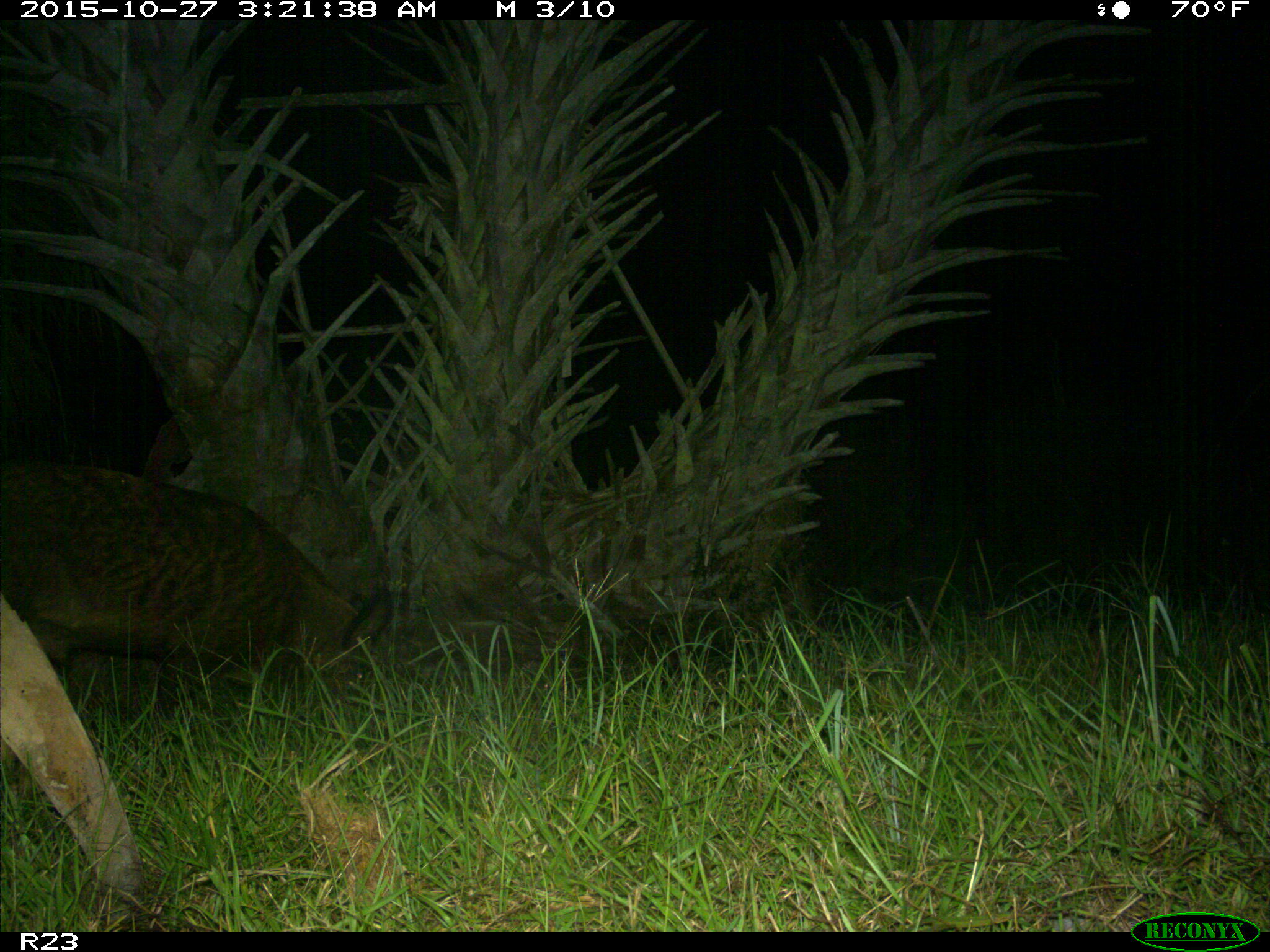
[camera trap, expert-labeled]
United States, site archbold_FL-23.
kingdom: Animalia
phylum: Chordata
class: Mammalia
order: Artiodactyla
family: Suidae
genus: Sus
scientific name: Sus scrofa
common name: wild boar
Sus scrofa (wild boar).